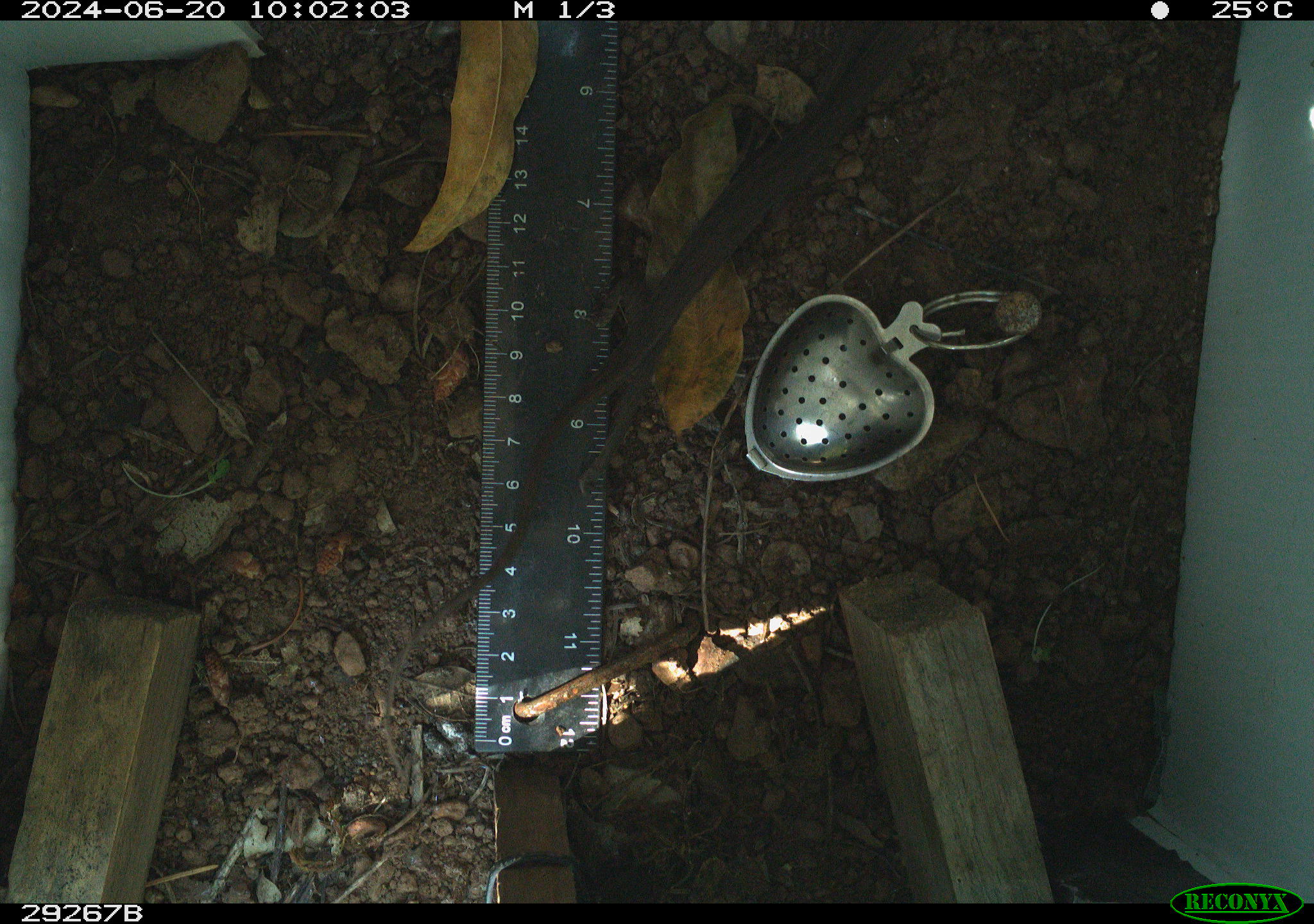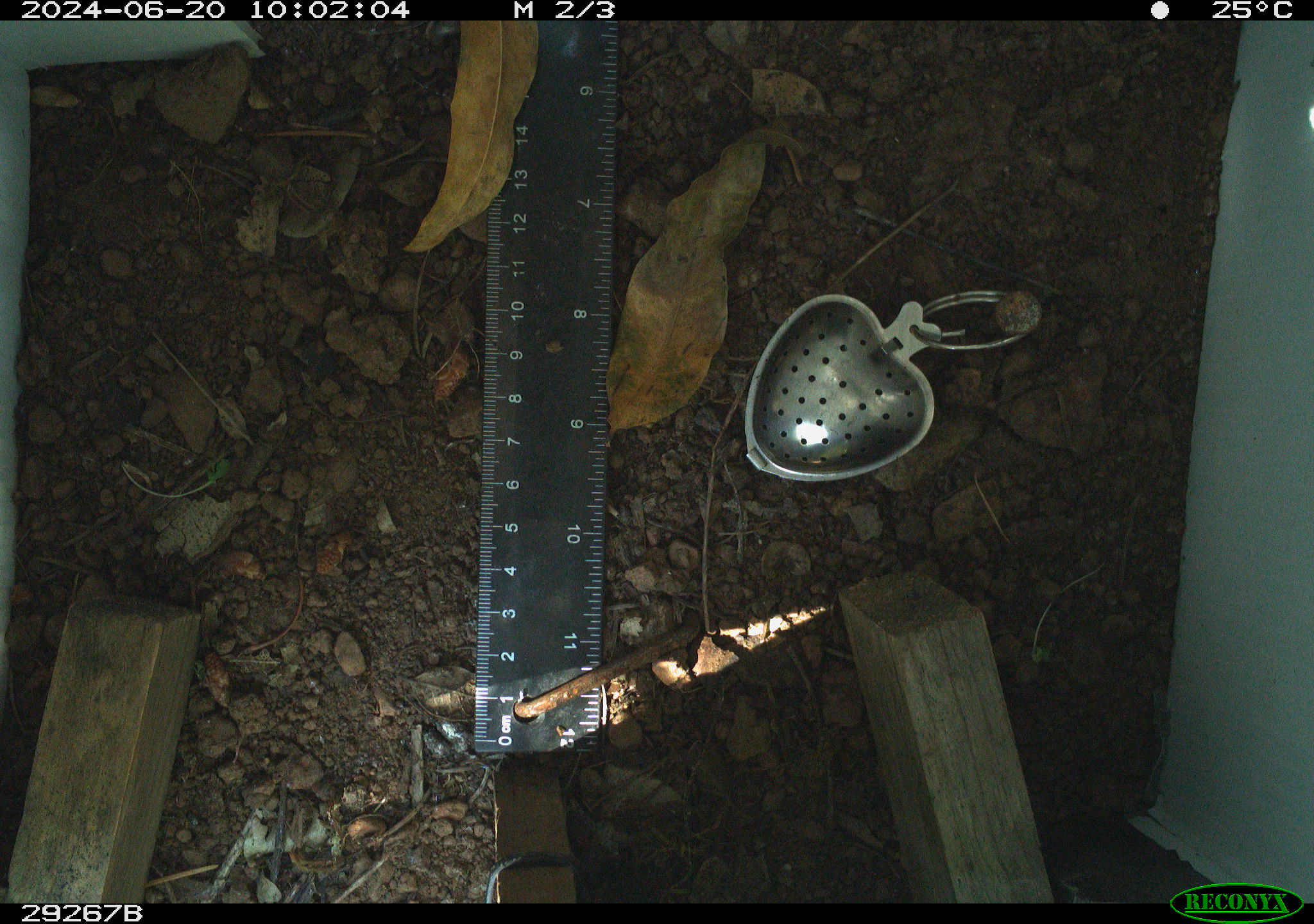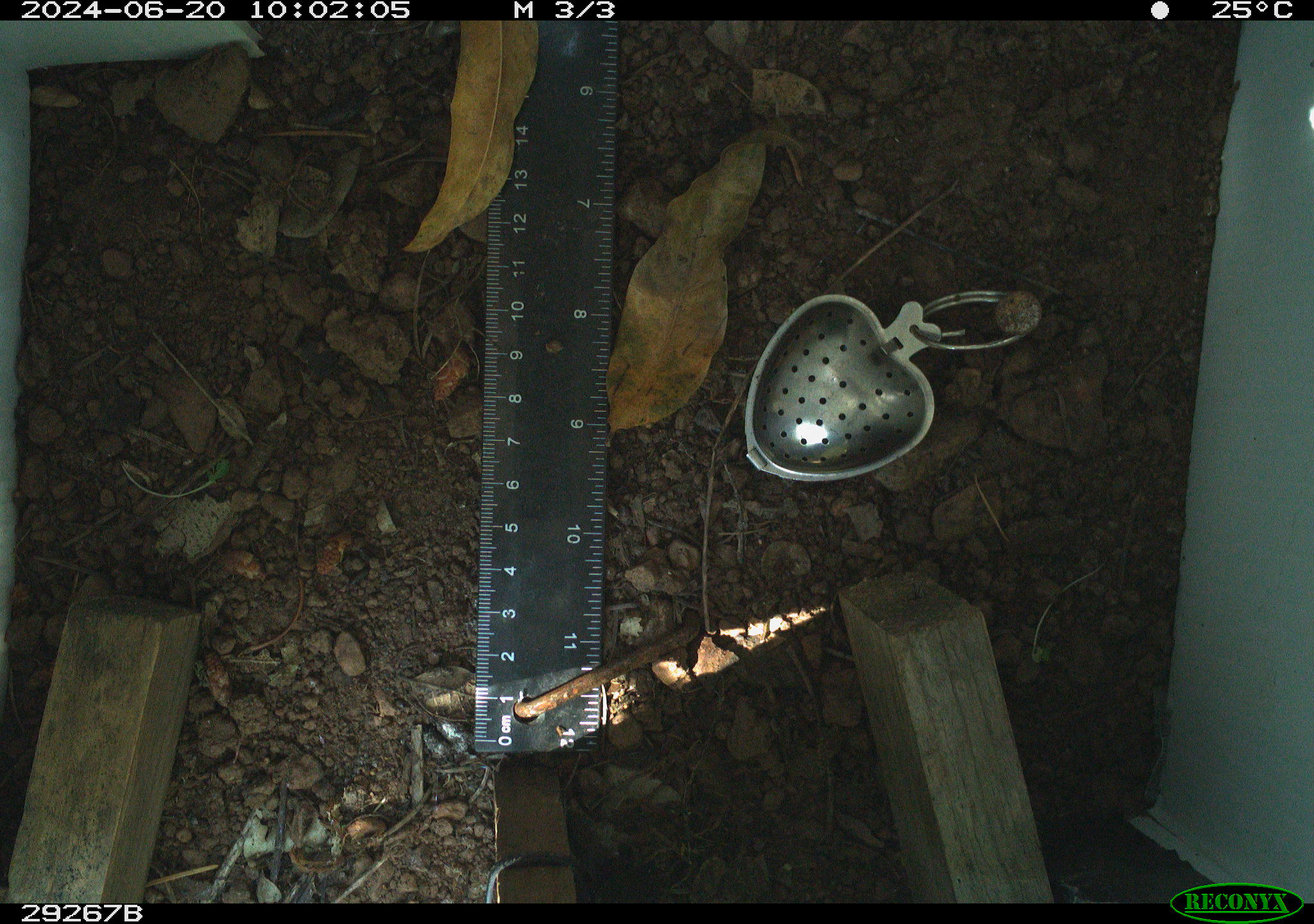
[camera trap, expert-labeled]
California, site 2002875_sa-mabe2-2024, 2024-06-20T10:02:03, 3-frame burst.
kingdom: Animalia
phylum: Chordata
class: Reptilia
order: Squamata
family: Phrynosomatidae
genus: Sceloporus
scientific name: Sceloporus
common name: spiny lizards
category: sceloporus species